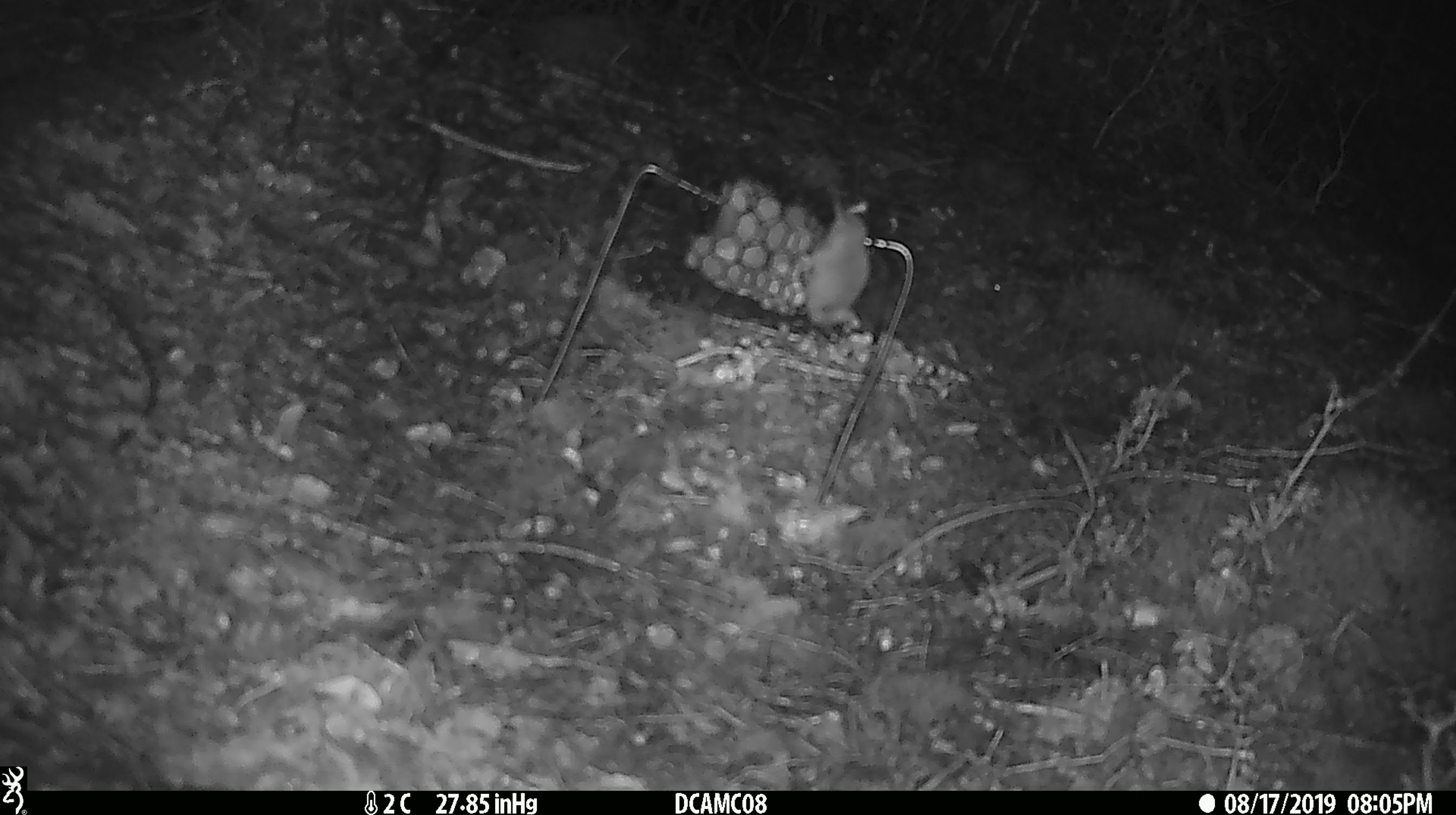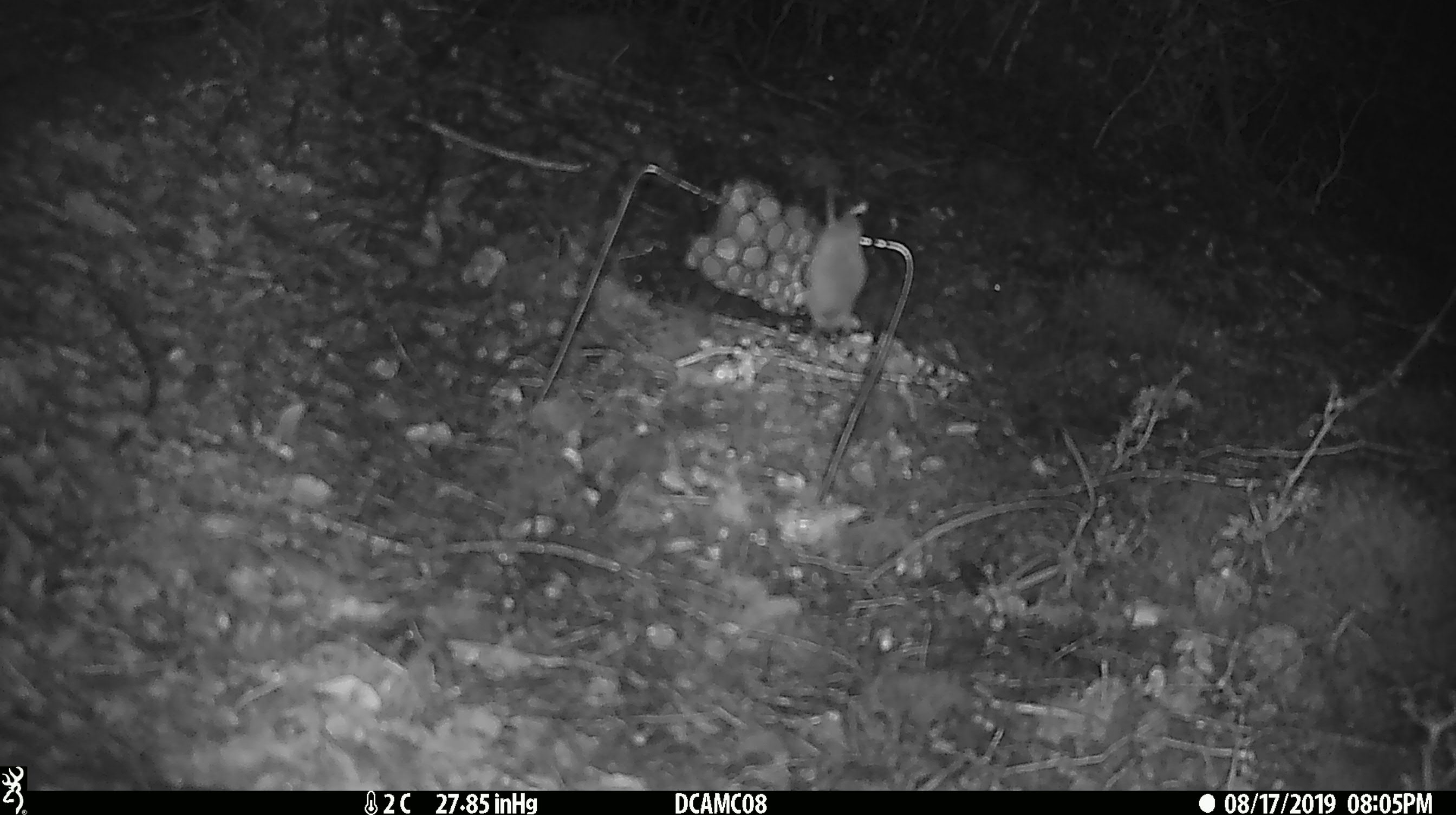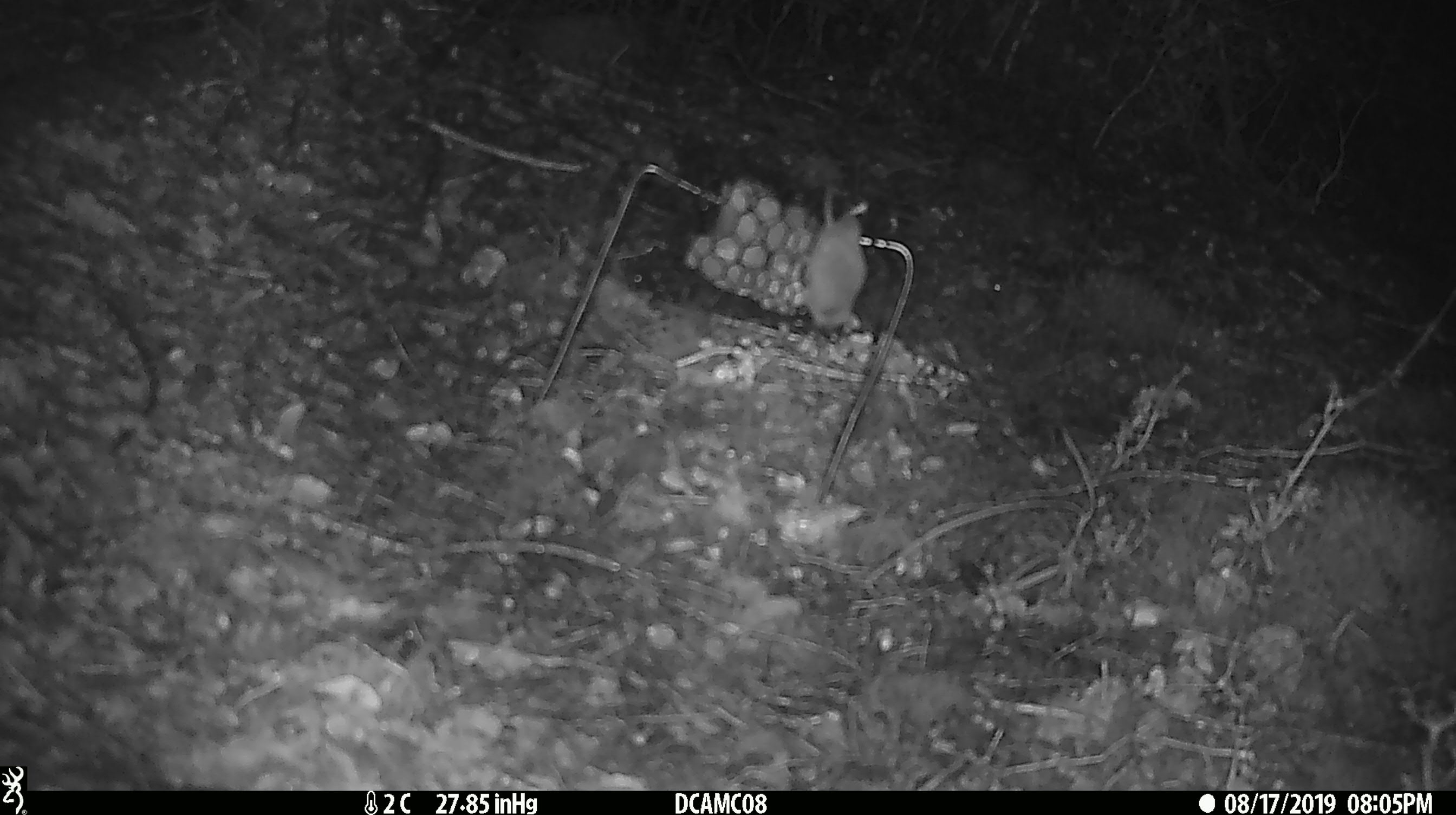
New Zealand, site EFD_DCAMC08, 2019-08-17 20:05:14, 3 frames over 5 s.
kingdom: Animalia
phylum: Chordata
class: Mammalia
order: Rodentia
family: Muridae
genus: Mus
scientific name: Mus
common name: mouse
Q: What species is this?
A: Mouse (Mus).